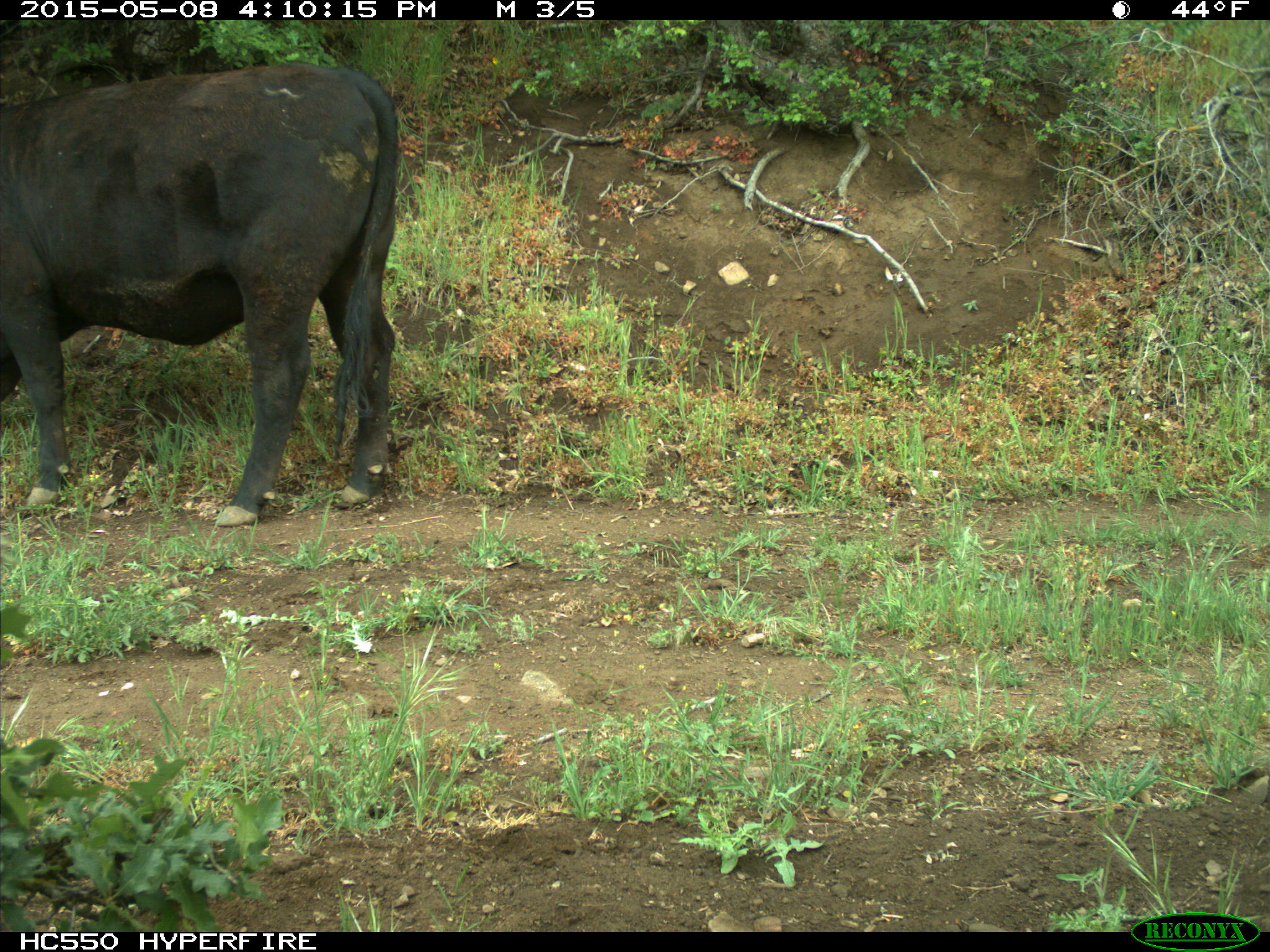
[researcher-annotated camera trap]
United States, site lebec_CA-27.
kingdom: Animalia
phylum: Chordata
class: Mammalia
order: Artiodactyla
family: Bovidae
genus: Bos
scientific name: Bos taurus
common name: domestic cow